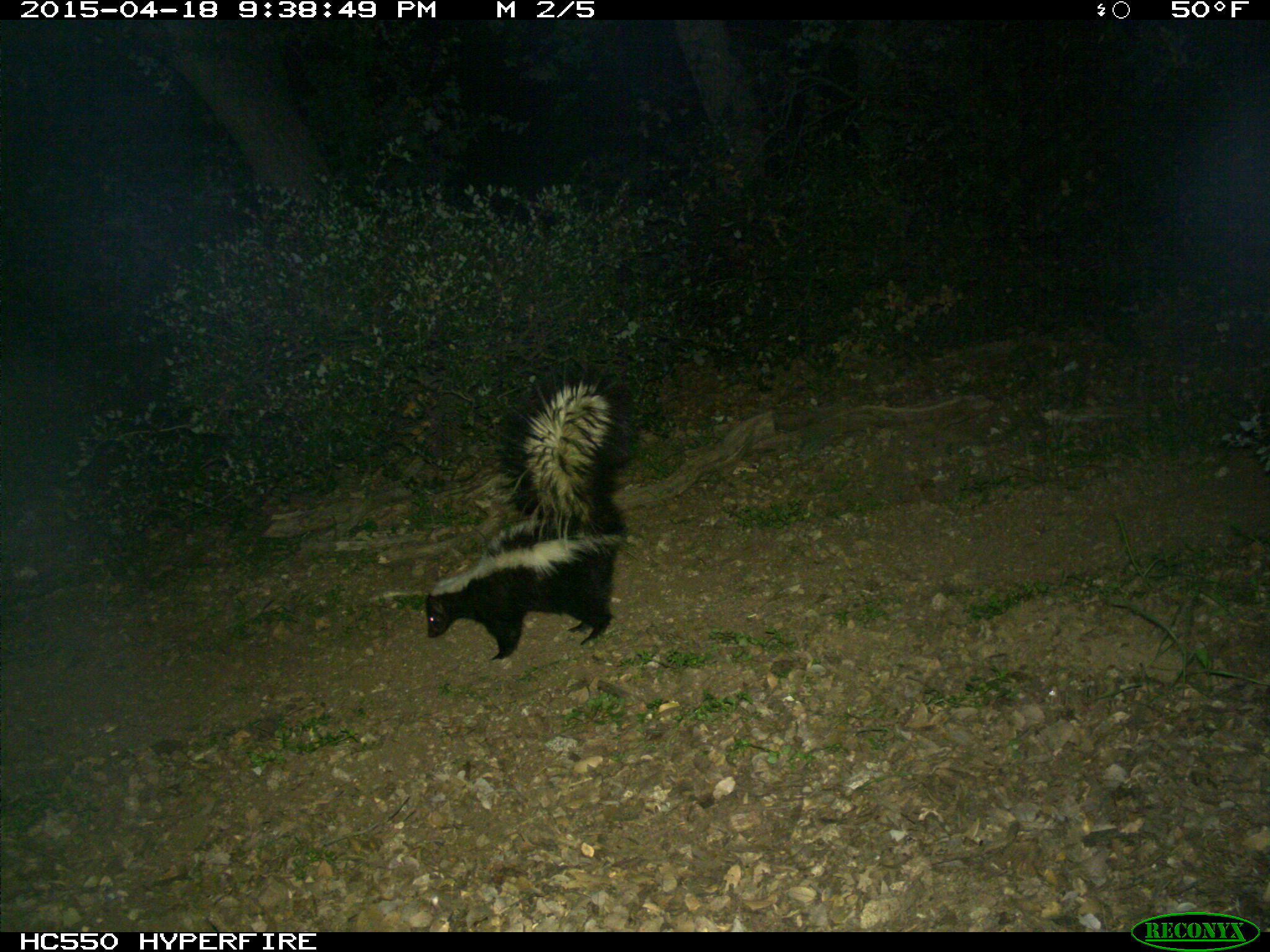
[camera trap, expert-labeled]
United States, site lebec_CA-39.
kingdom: Animalia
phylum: Chordata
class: Mammalia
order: Carnivora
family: Mephitidae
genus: Mephitis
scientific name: Mephitis mephitis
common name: striped skunk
Mephitis mephitis (striped skunk).